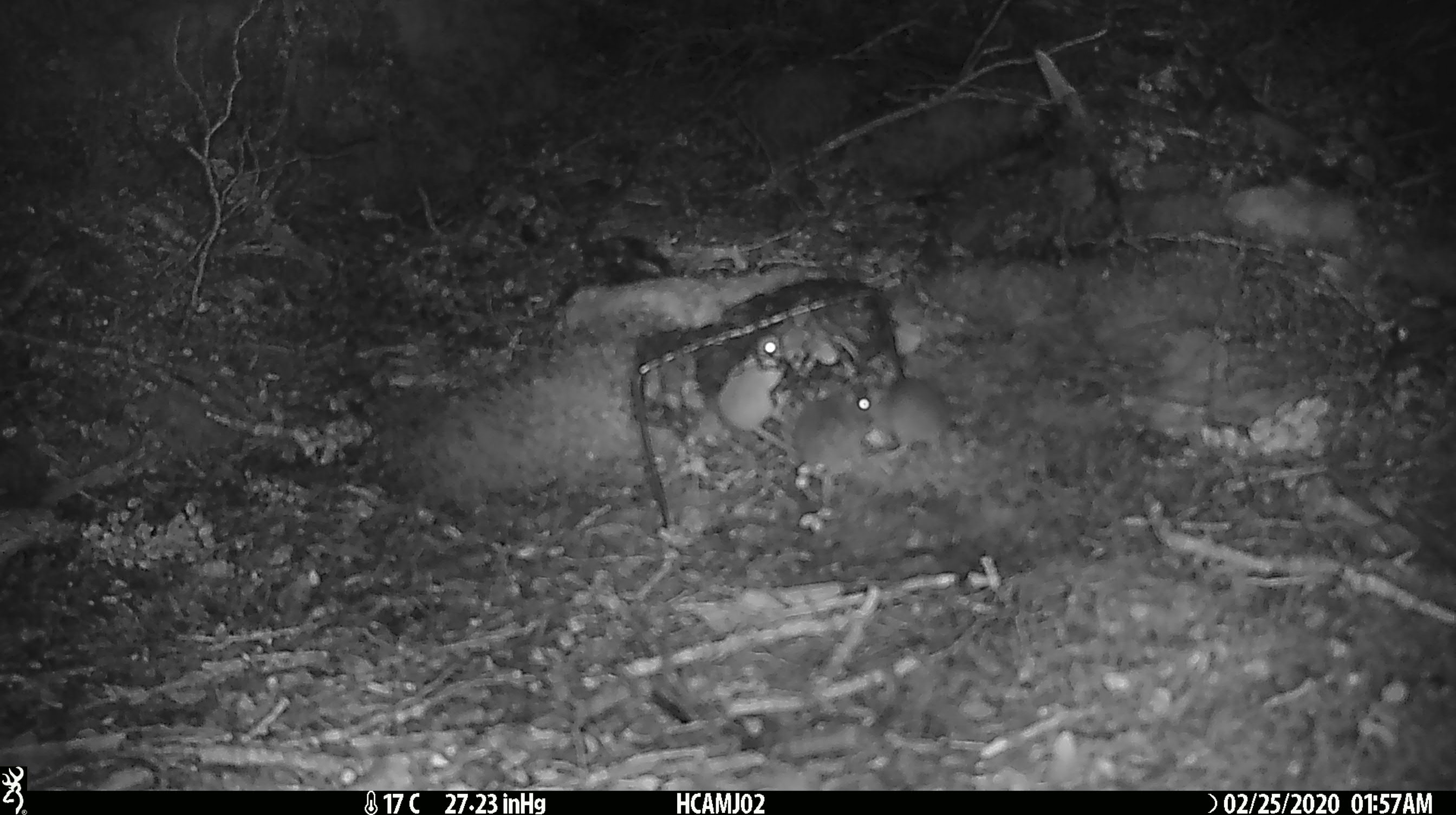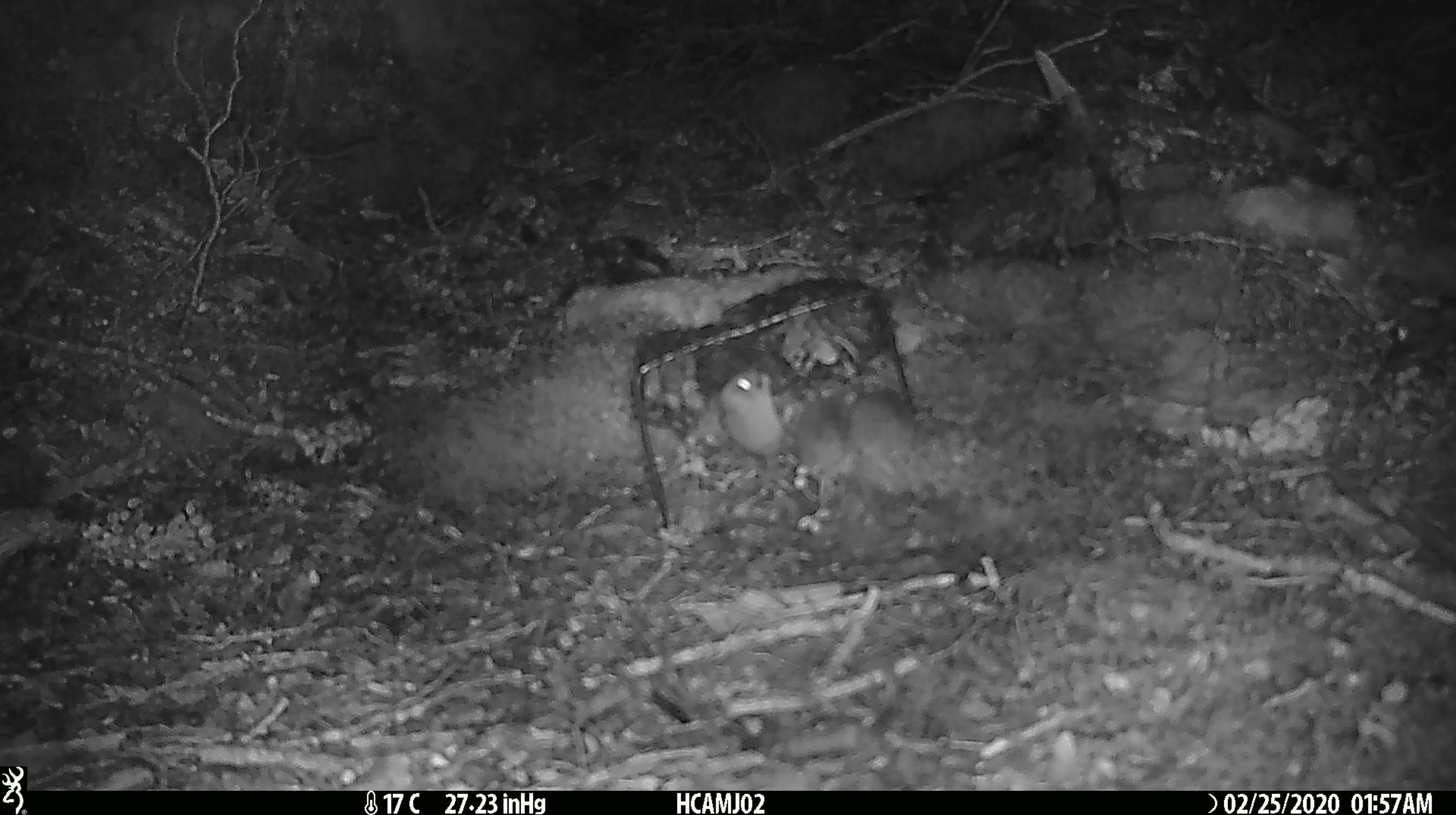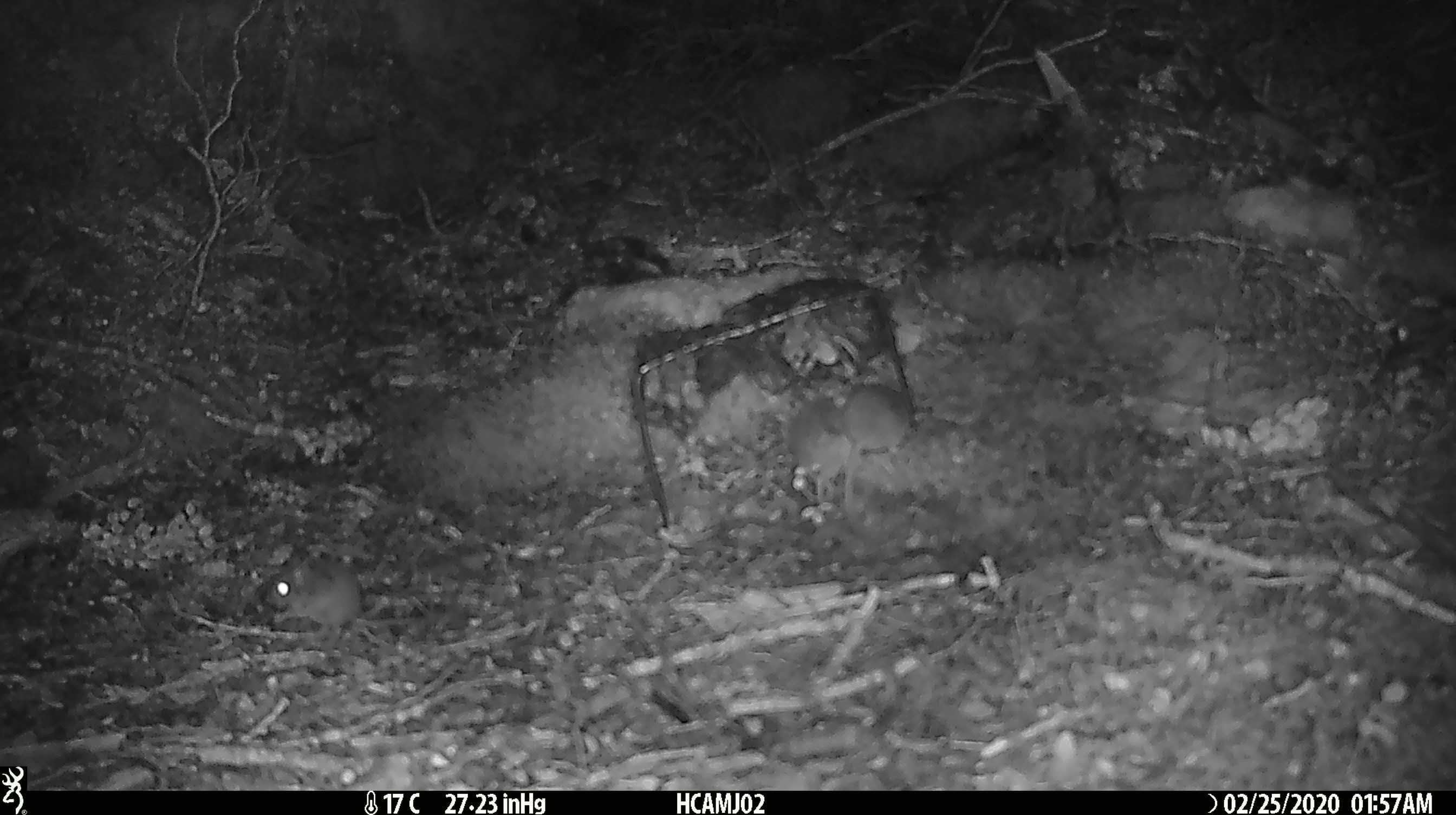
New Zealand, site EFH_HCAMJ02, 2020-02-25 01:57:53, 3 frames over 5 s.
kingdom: Animalia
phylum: Chordata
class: Mammalia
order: Rodentia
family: Muridae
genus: Mus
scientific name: Mus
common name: mouse